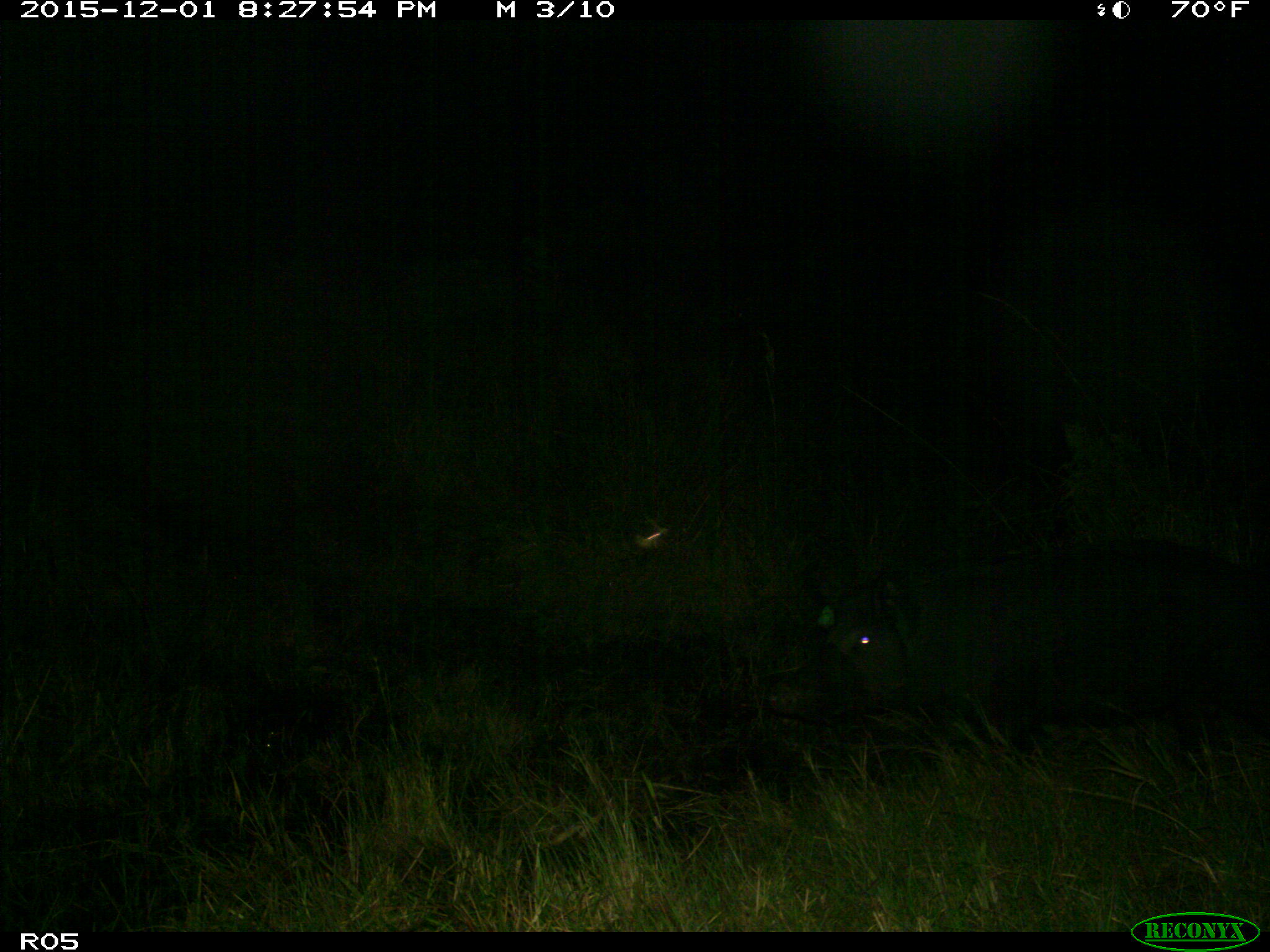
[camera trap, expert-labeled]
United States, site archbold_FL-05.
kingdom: Animalia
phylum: Chordata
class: Mammalia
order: Artiodactyla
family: Suidae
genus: Sus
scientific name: Sus scrofa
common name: wild boar